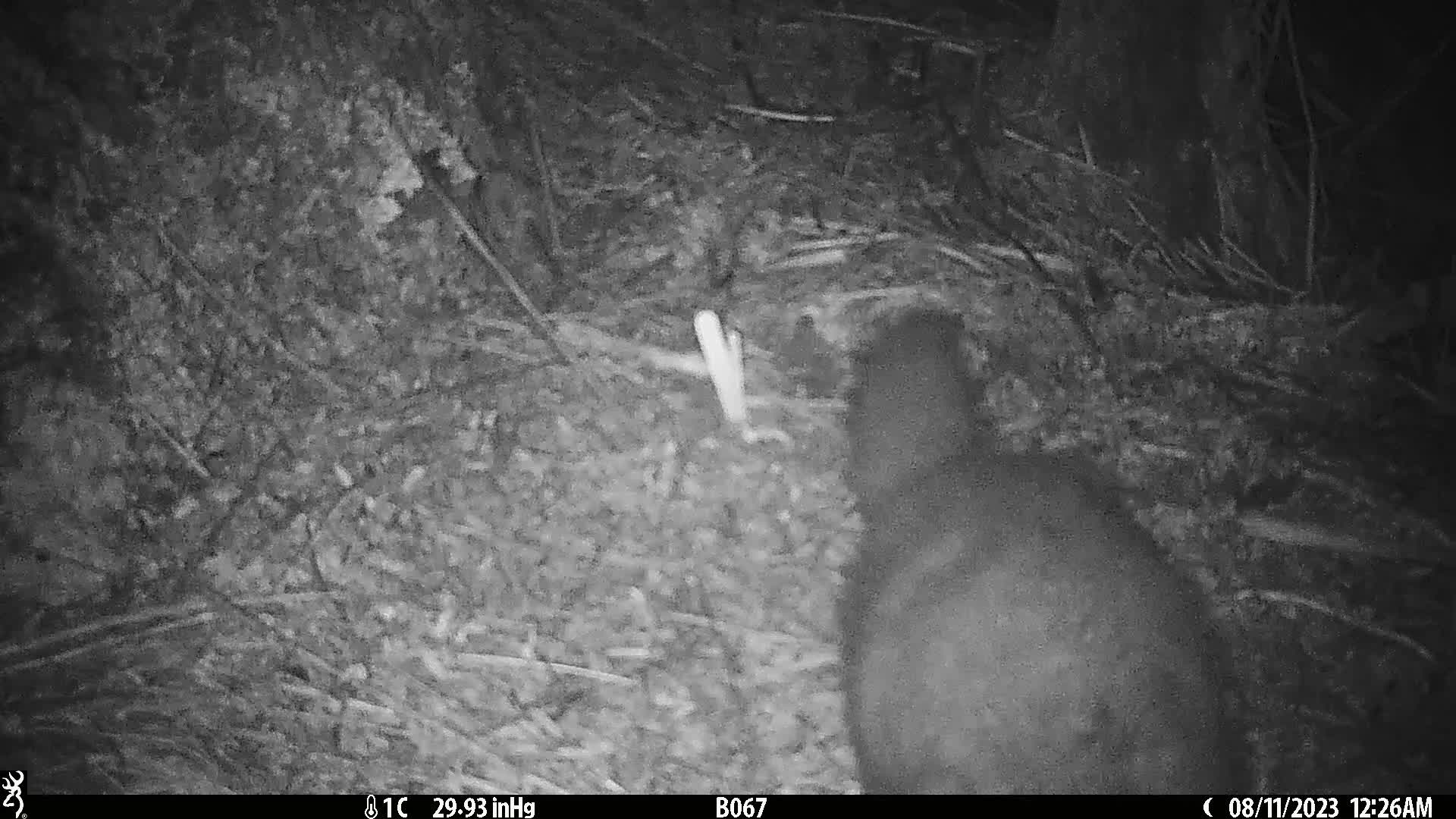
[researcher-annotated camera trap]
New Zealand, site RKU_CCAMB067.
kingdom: Animalia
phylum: Chordata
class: Mammalia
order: Diprotodontia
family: Phalangeridae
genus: Trichosurus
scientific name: Trichosurus vulpecula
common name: common brushtail possum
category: possum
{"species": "possum (common brushtail possum) (Trichosurus vulpecula)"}